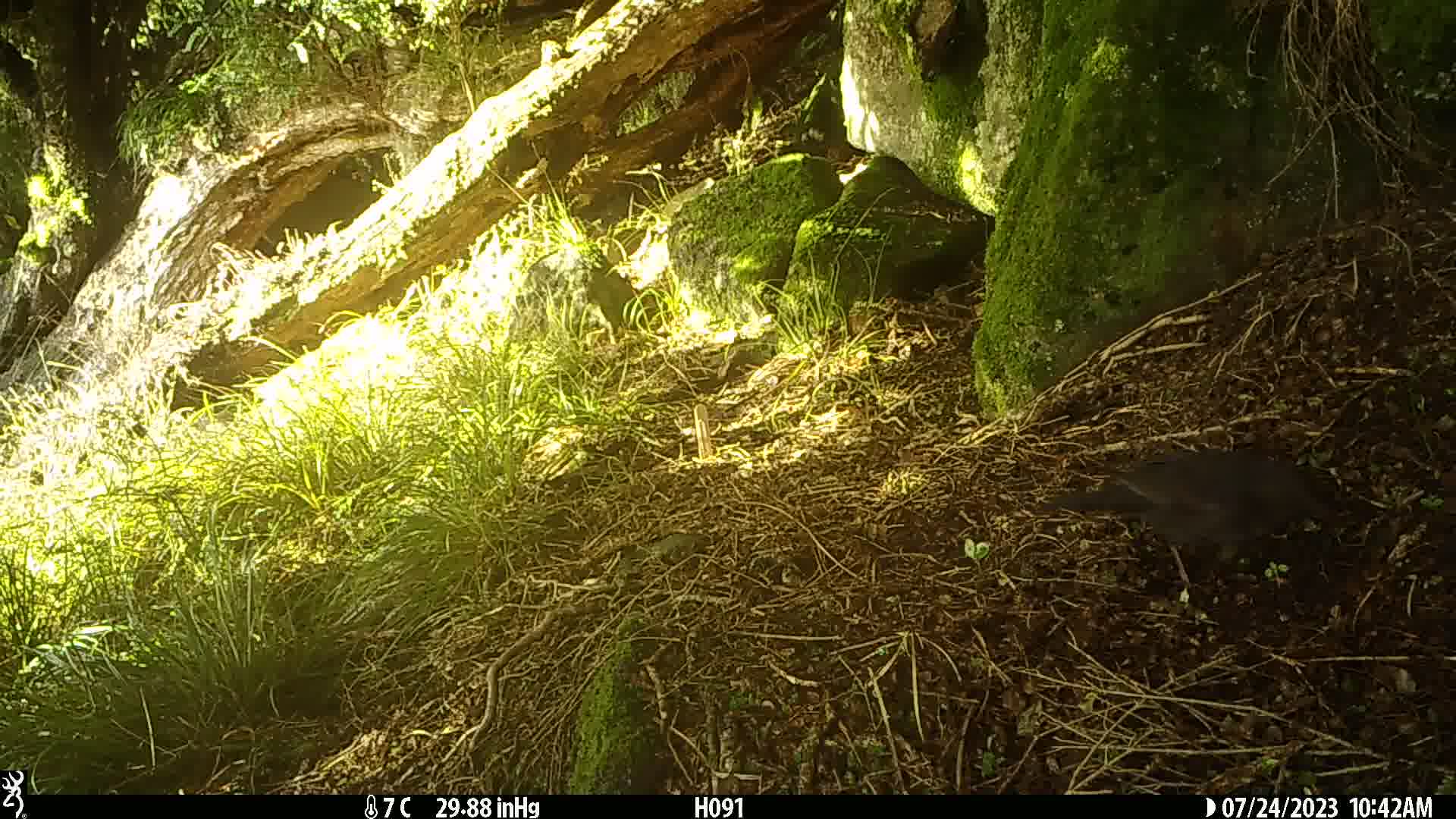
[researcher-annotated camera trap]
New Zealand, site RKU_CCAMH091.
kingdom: Animalia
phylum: Chordata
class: Aves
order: Passeriformes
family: Turdidae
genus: Turdus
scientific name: Turdus merula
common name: eurasian blackbird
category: blackbird